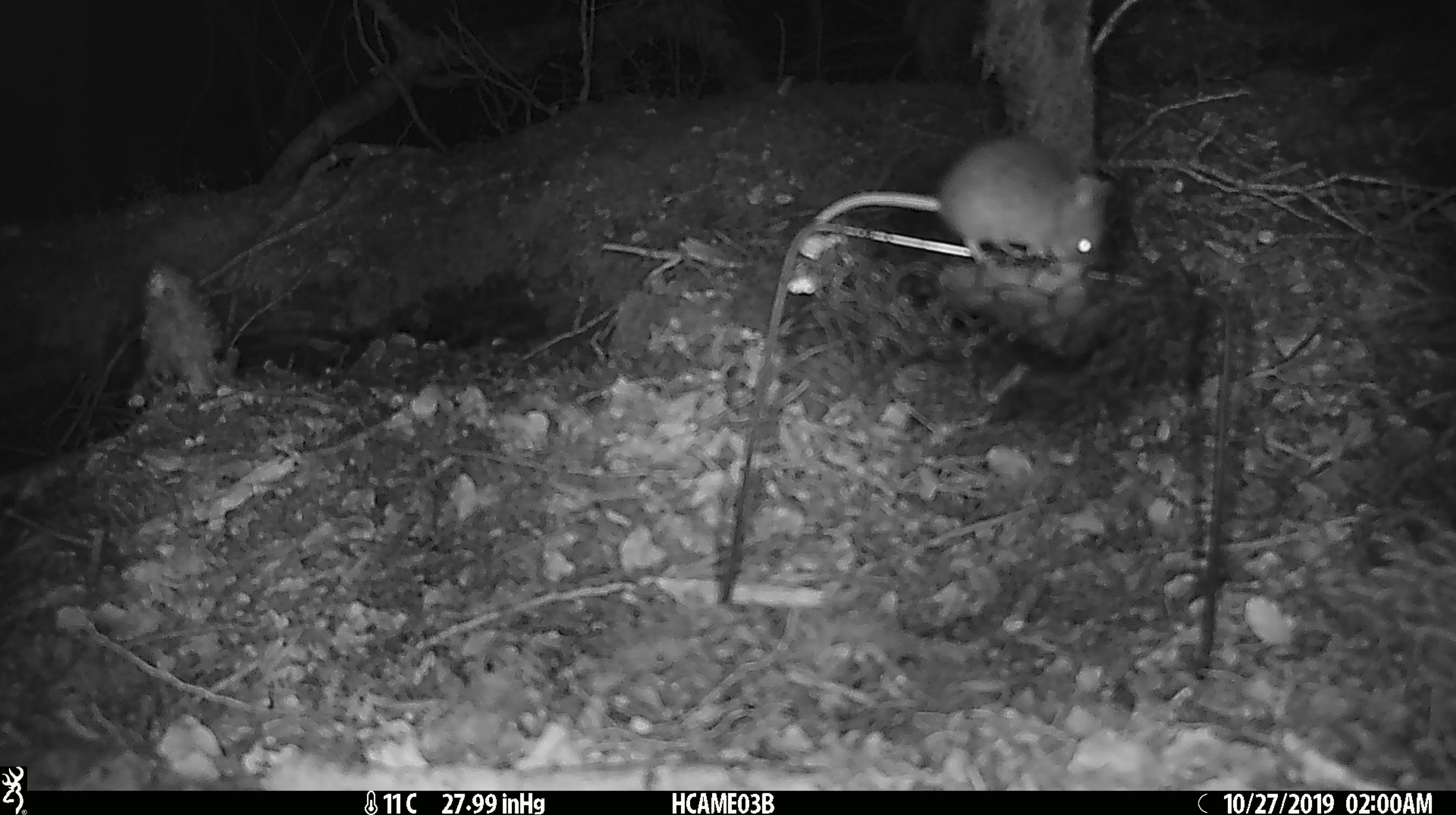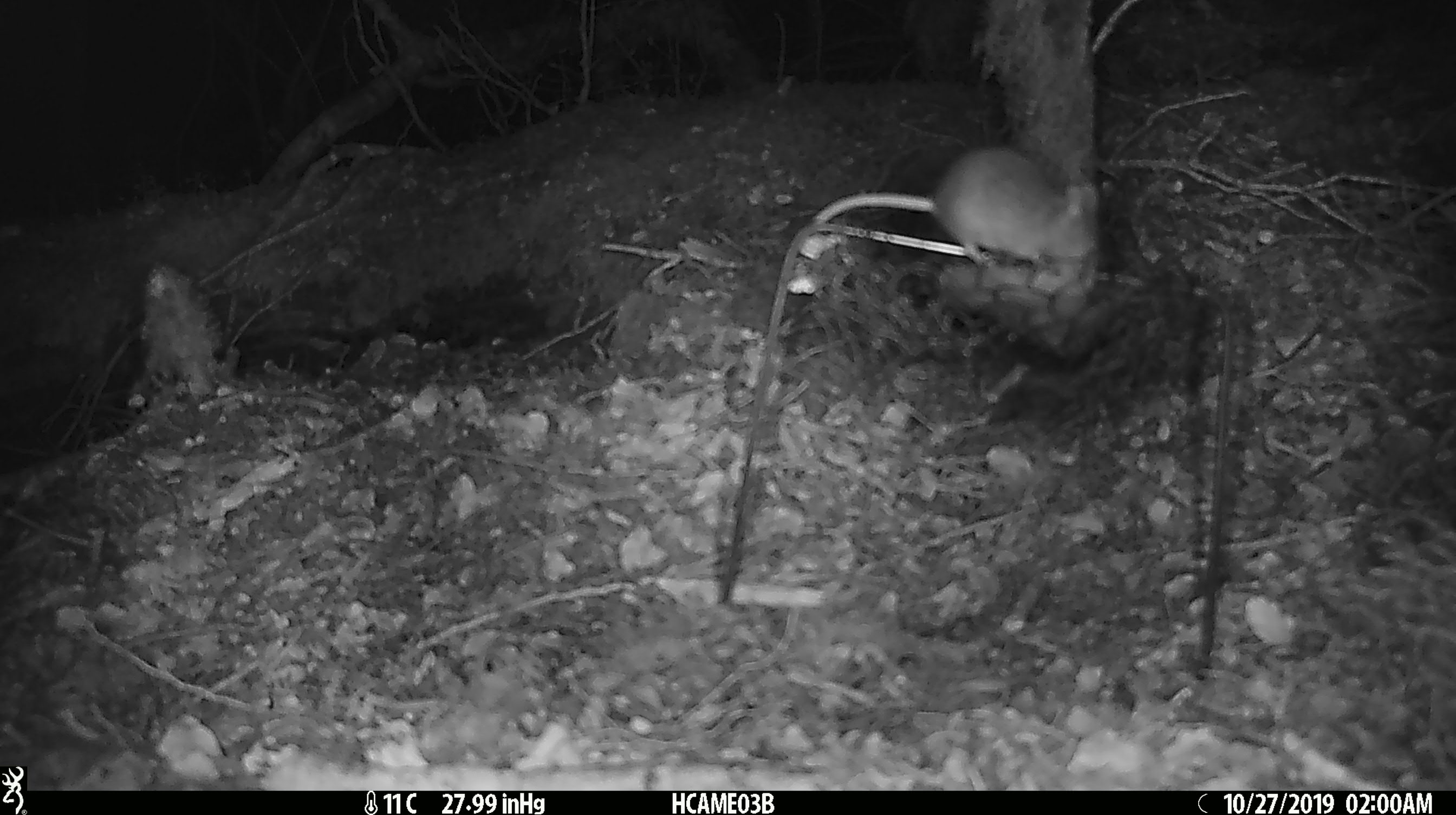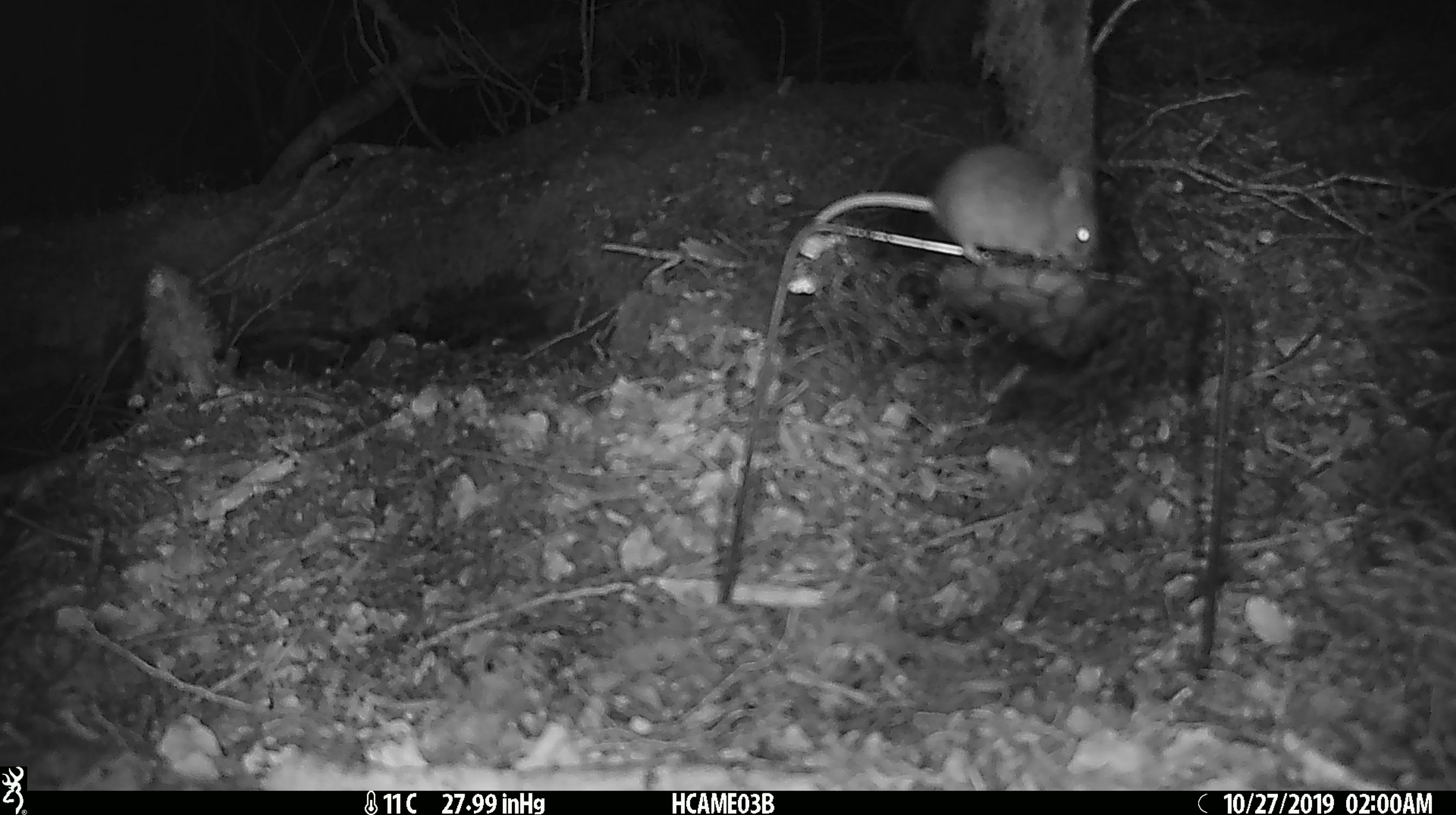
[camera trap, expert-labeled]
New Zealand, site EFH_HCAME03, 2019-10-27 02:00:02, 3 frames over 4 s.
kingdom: Animalia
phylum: Chordata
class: Mammalia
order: Rodentia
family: Muridae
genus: Mus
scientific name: Mus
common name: mouse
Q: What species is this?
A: Mouse (Mus).